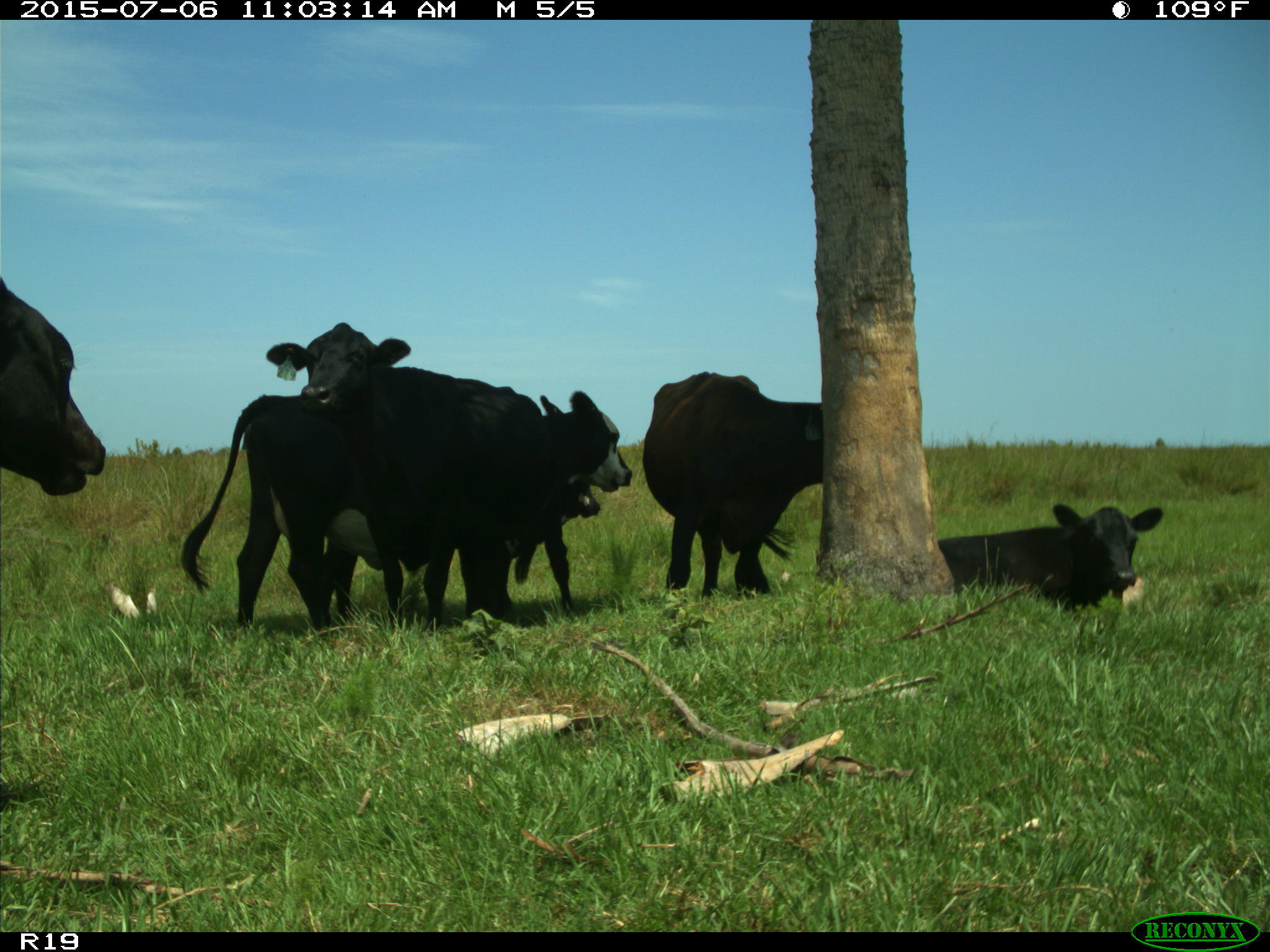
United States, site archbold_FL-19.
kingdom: Animalia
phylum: Chordata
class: Mammalia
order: Artiodactyla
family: Bovidae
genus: Bos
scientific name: Bos taurus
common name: domestic cow